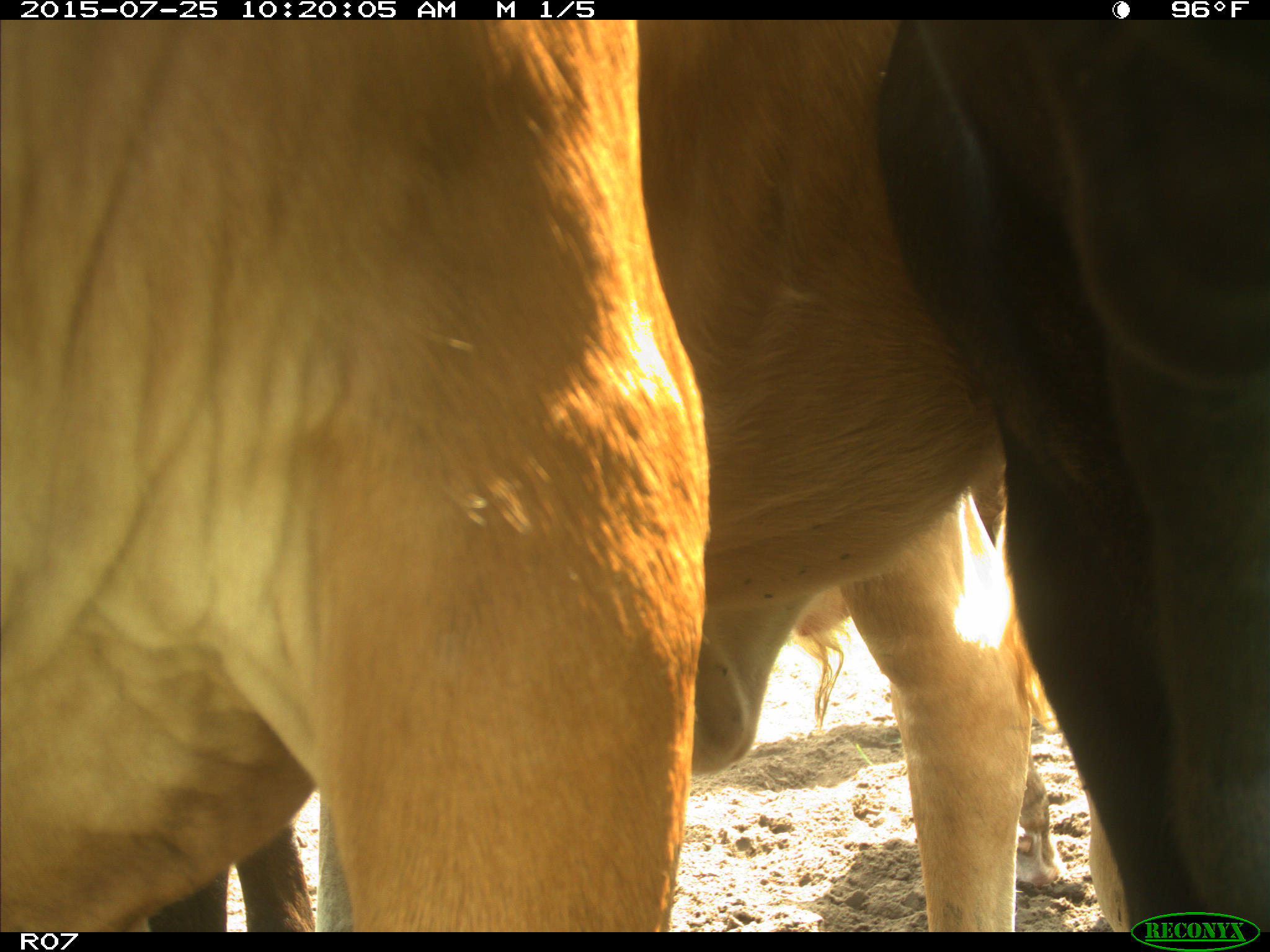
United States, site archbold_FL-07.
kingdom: Animalia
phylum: Chordata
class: Mammalia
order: Artiodactyla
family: Bovidae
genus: Bos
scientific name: Bos taurus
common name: domestic cow